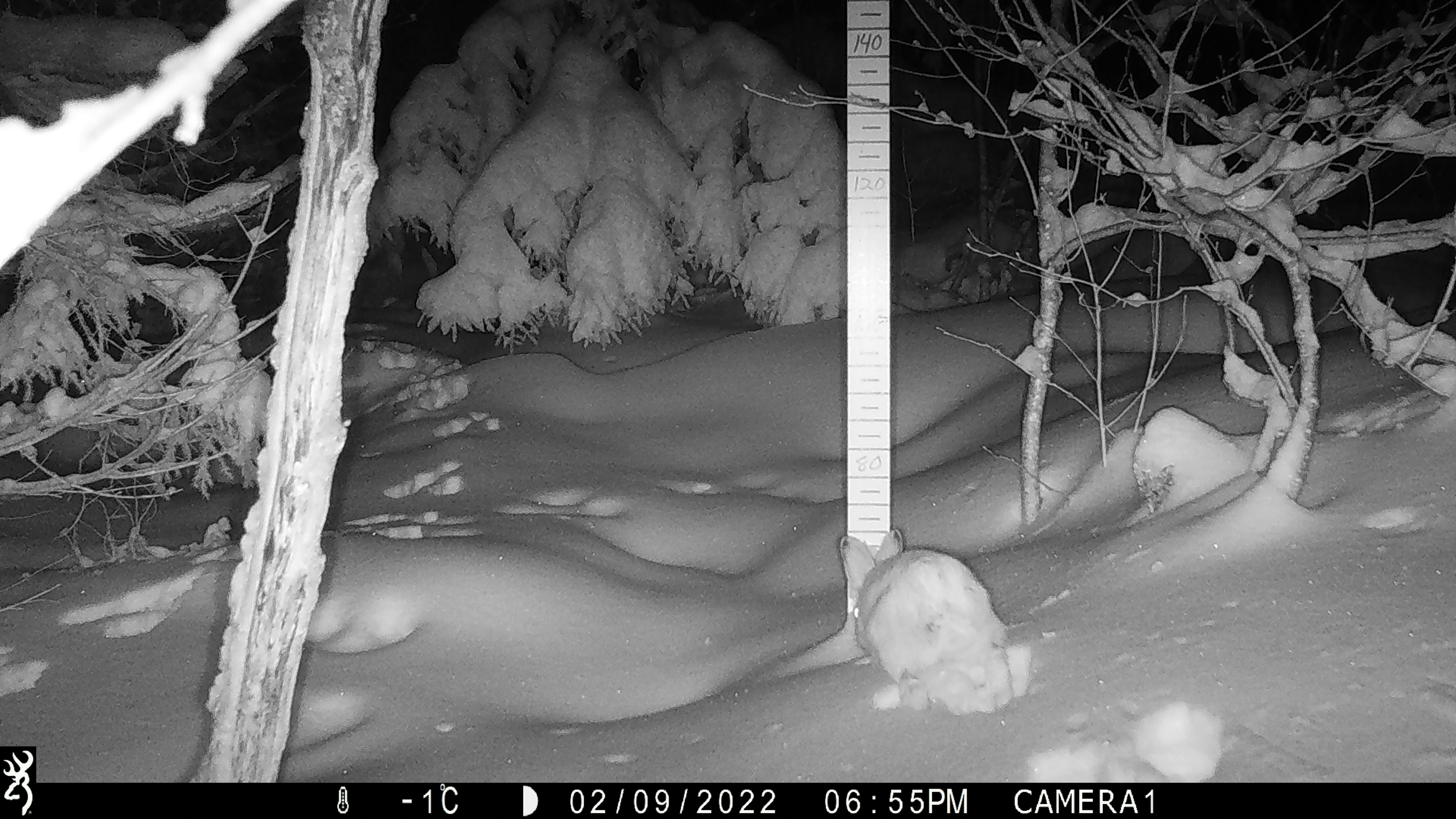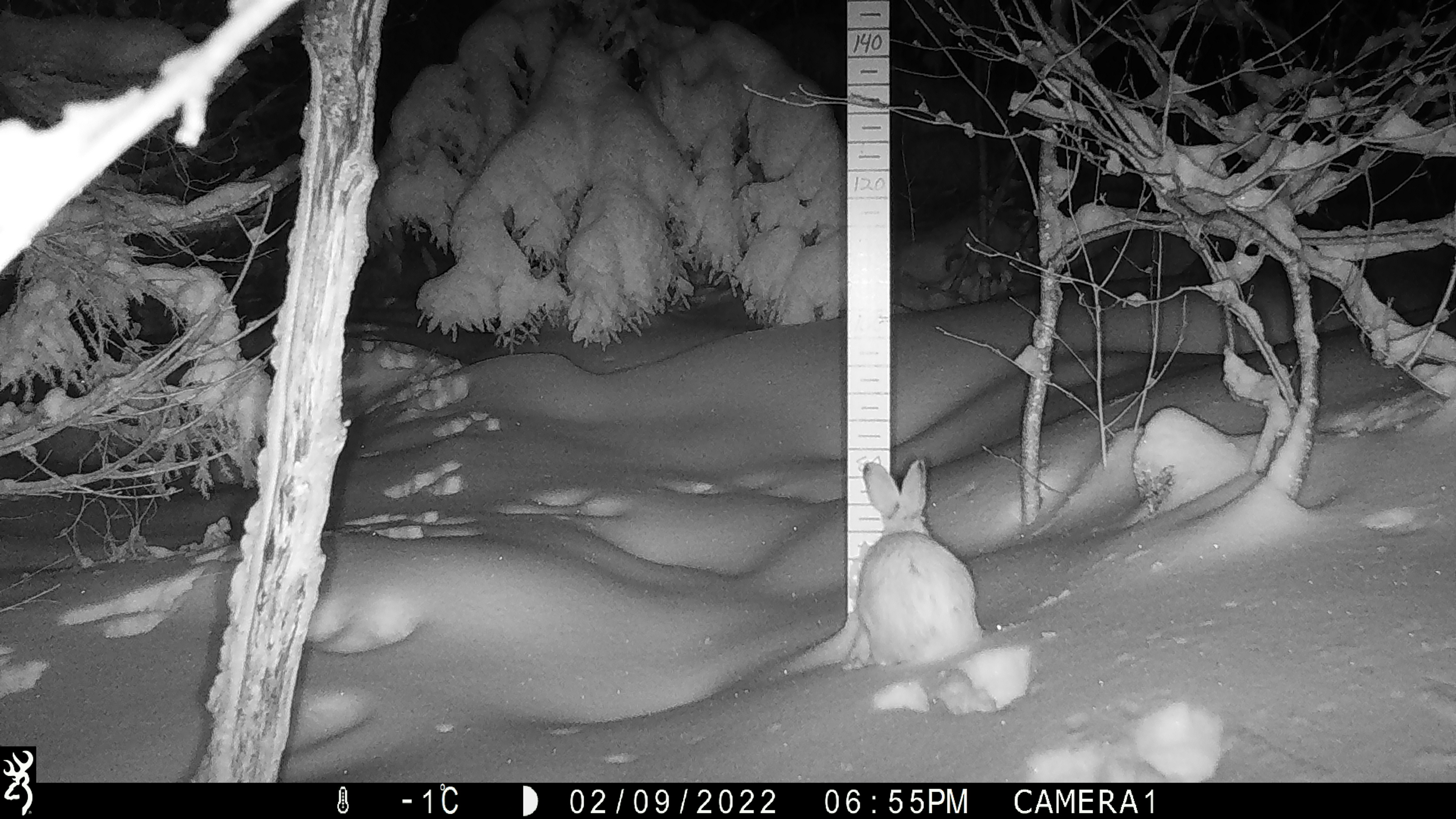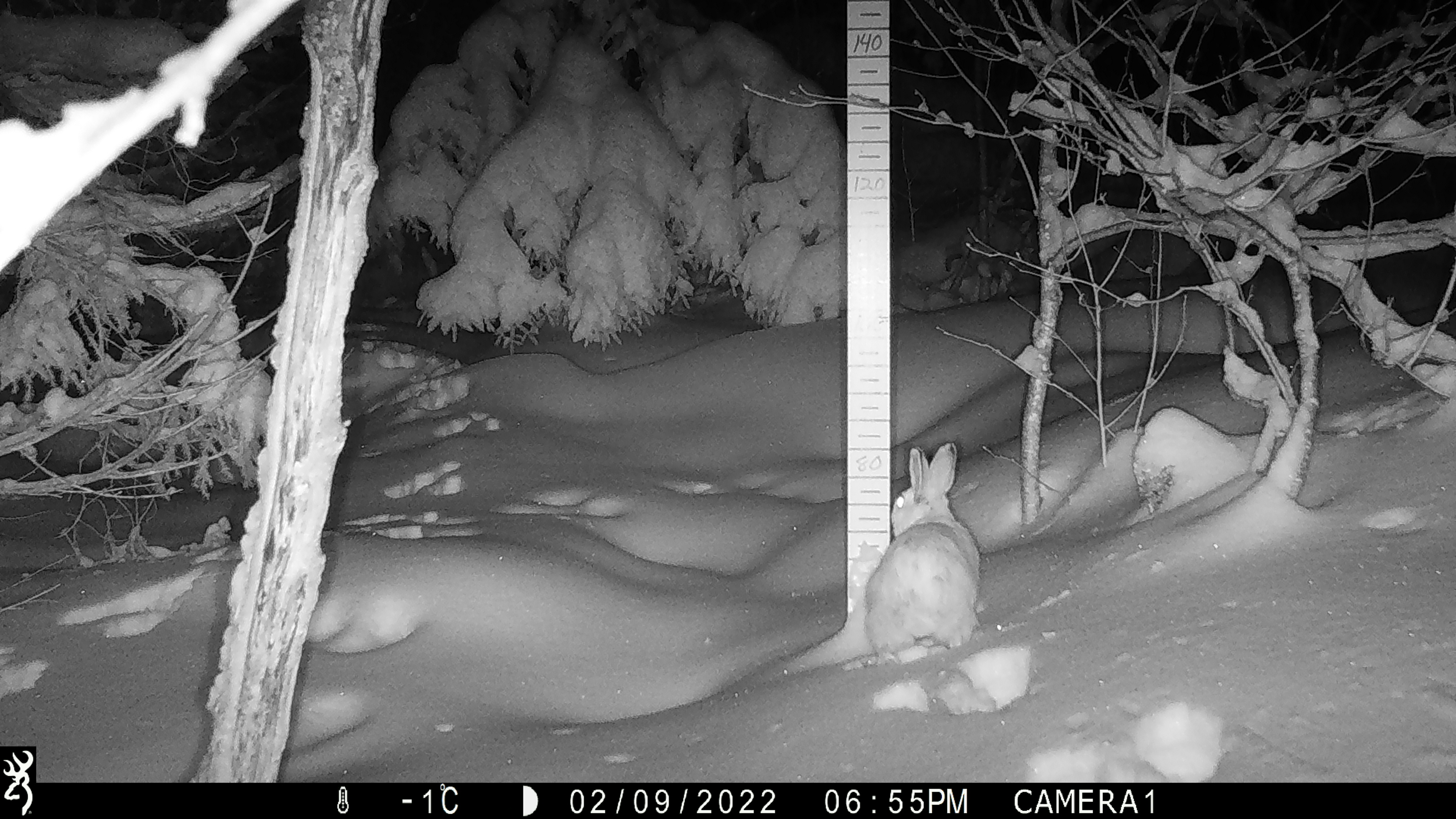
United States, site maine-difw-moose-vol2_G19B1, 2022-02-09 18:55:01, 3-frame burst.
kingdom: Animalia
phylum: Chordata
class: Mammalia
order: Lagomorpha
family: Leporidae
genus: Lepus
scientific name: Lepus americanus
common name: snowshoe hare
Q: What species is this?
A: Snowshoe hare (Lepus americanus).